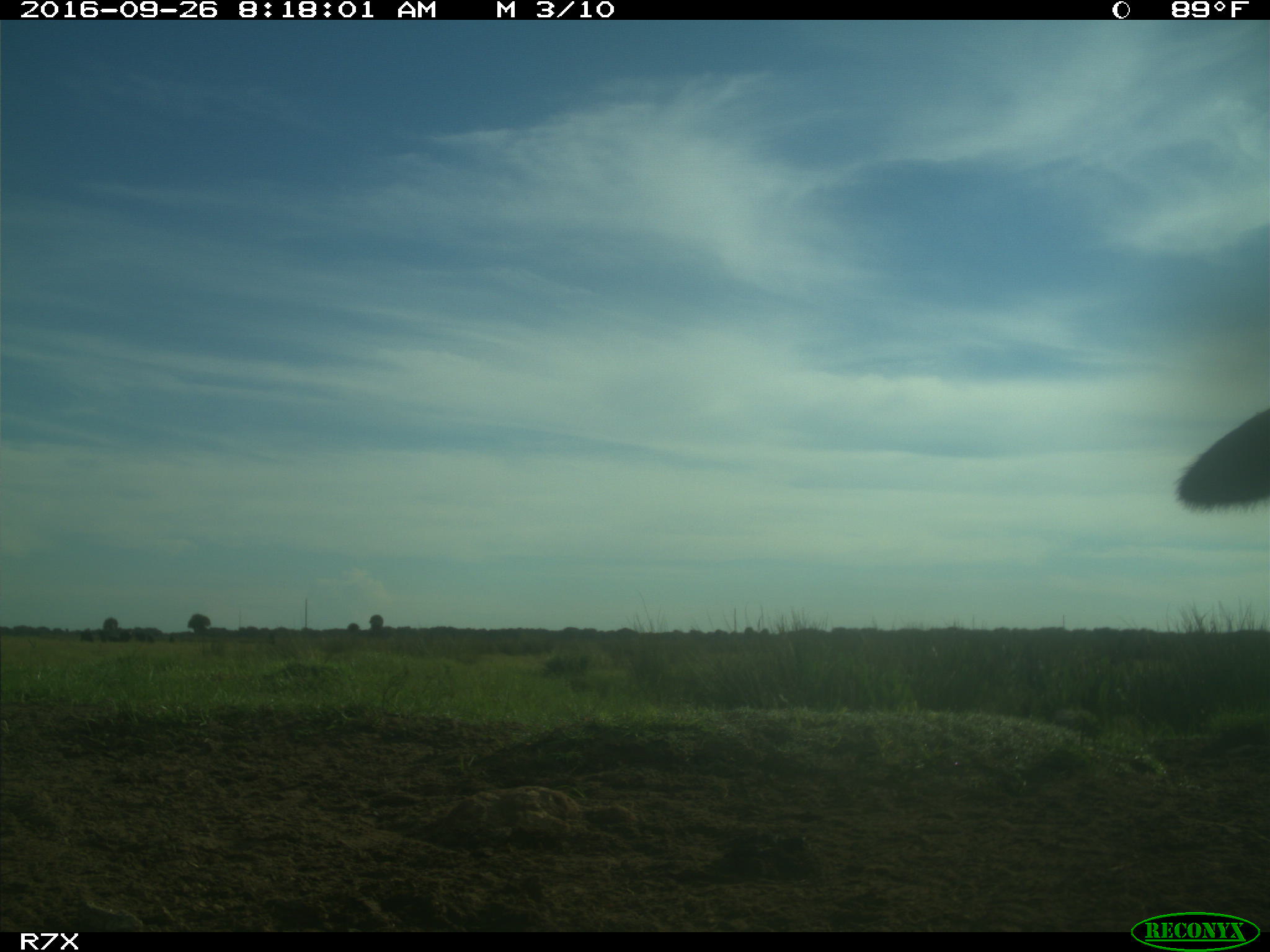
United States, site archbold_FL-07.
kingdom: Animalia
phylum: Chordata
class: Mammalia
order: Artiodactyla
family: Bovidae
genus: Bos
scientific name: Bos taurus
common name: domestic cow